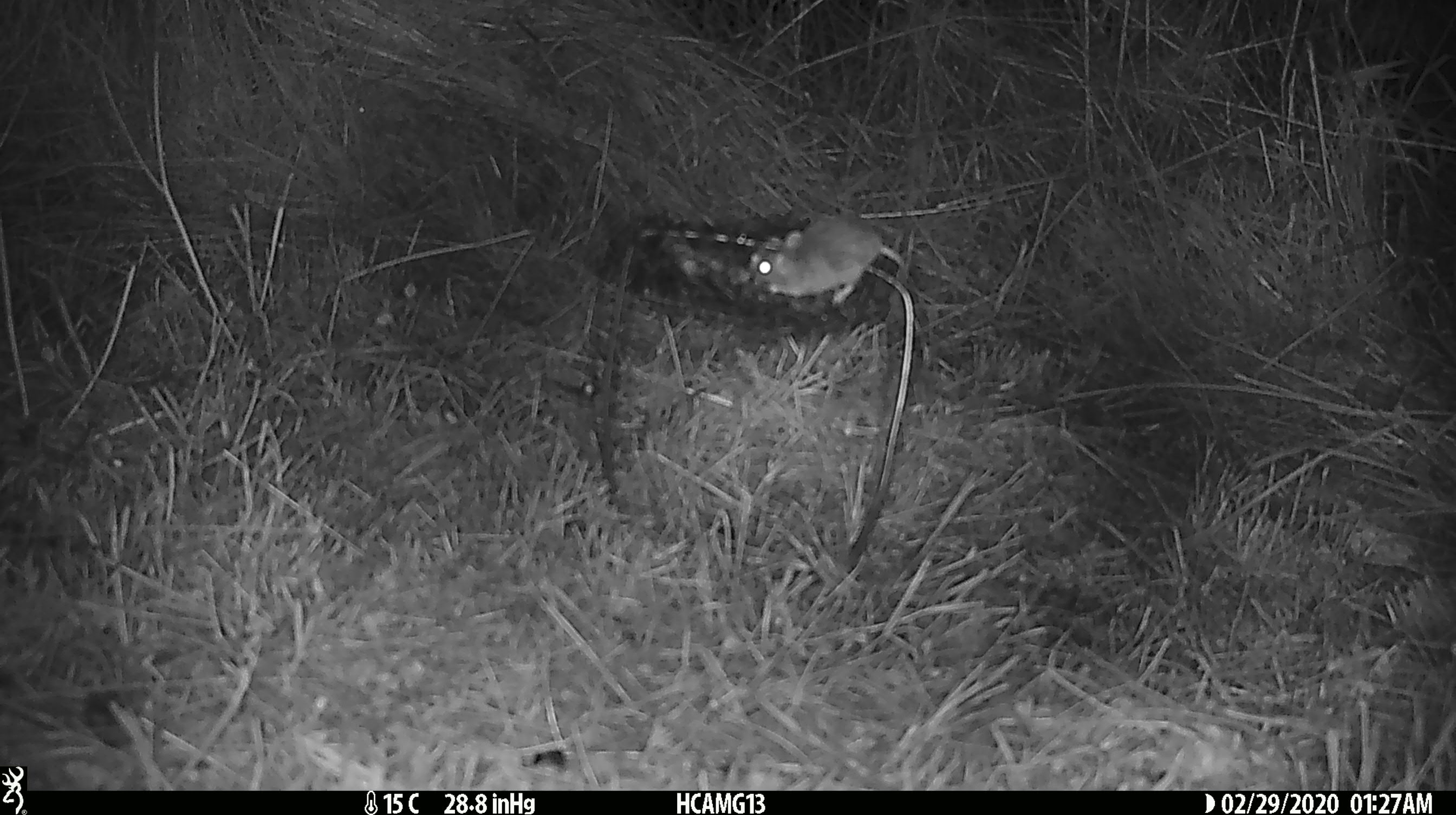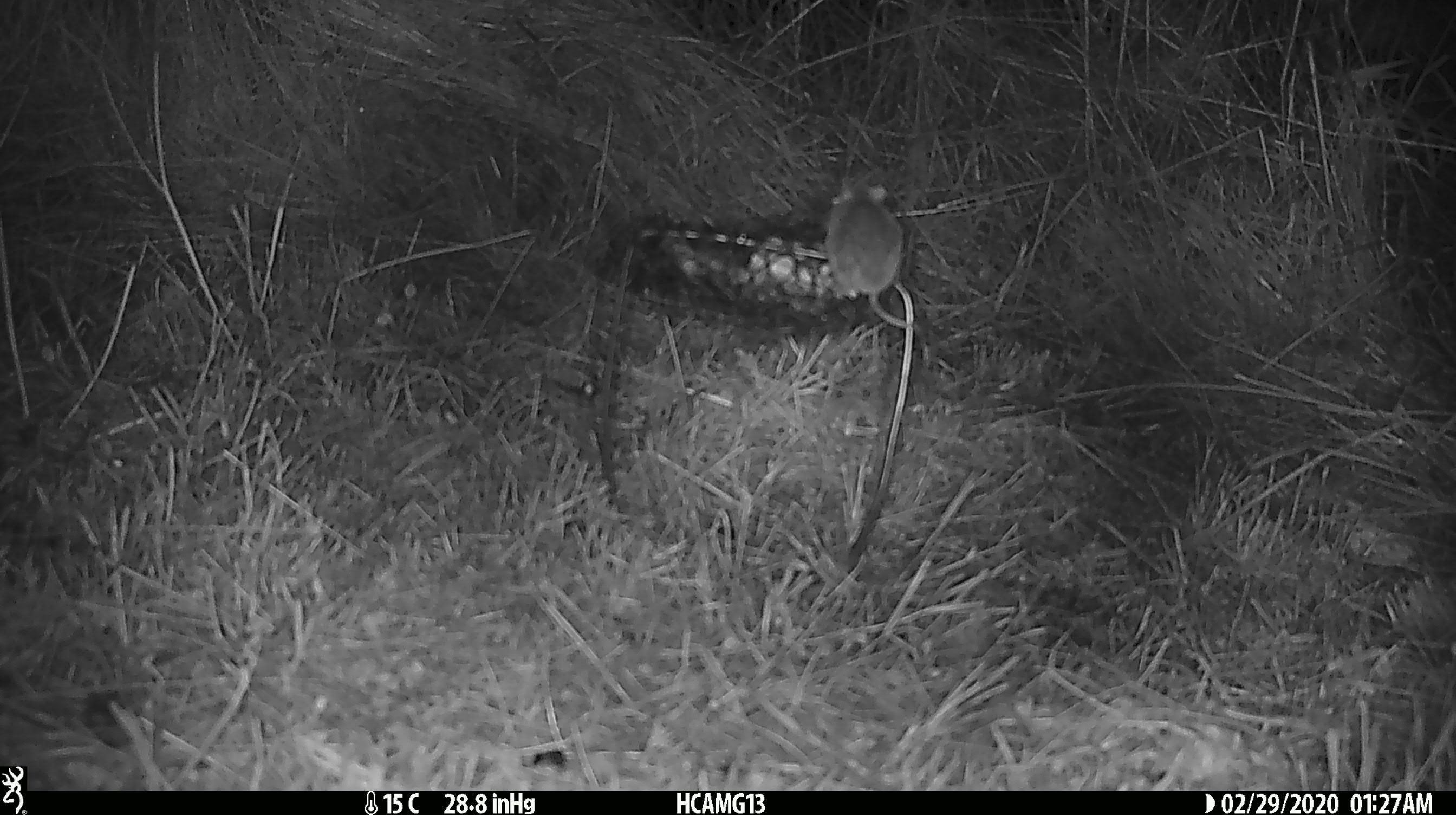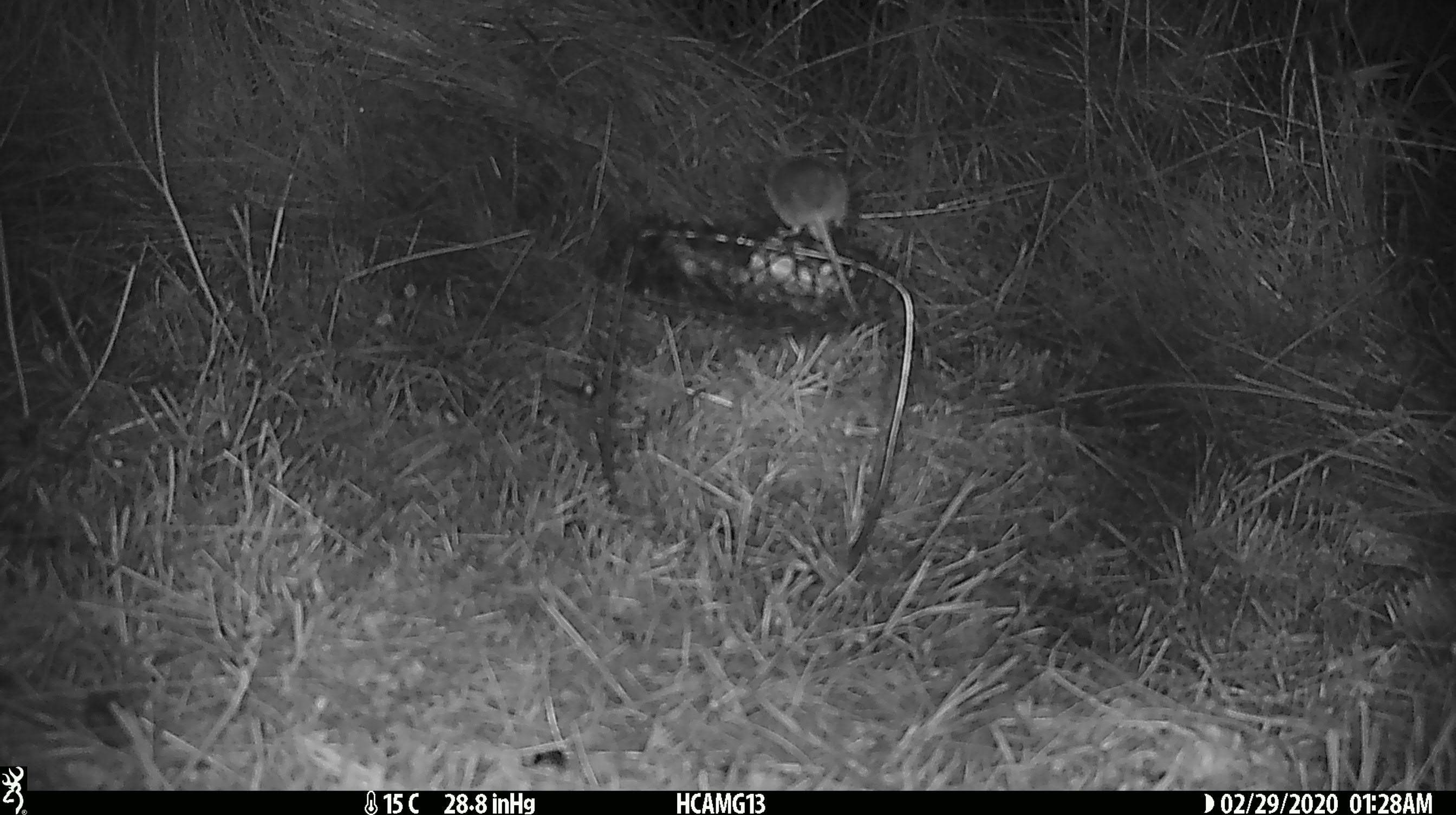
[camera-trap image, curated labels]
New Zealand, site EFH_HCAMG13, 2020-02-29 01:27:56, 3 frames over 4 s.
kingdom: Animalia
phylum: Chordata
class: Mammalia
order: Rodentia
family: Muridae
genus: Mus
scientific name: Mus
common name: mouse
Mouse (Mus).